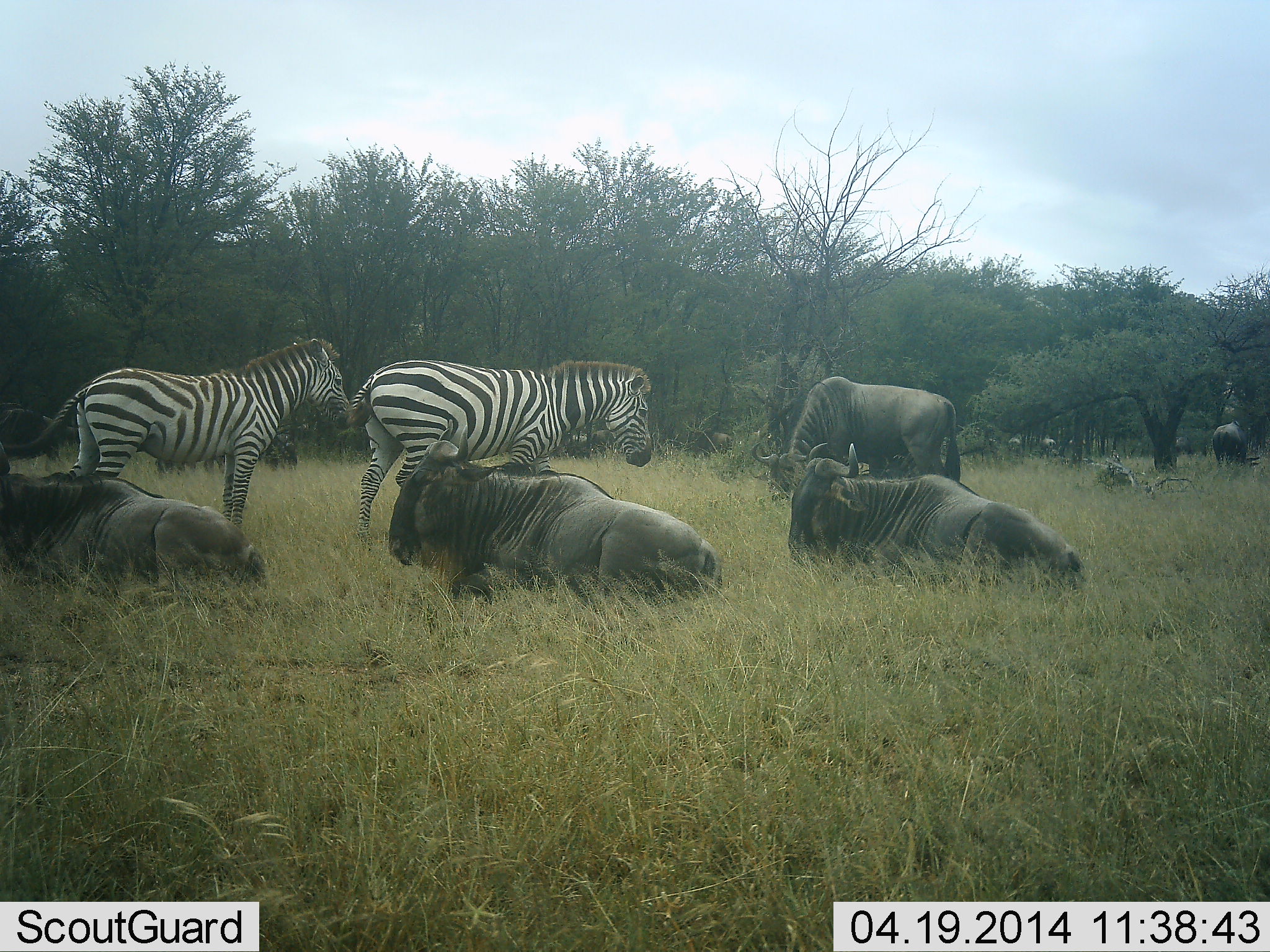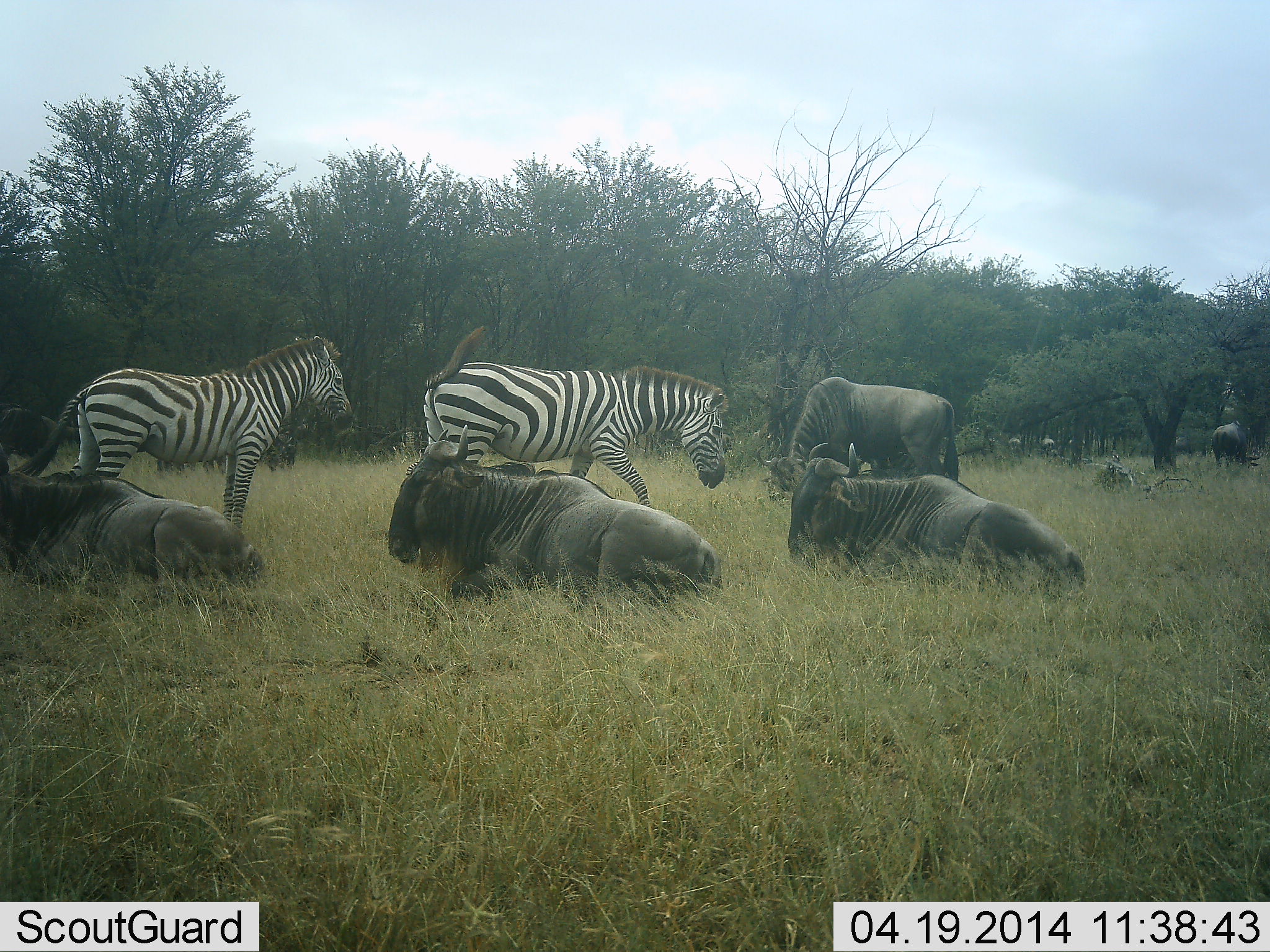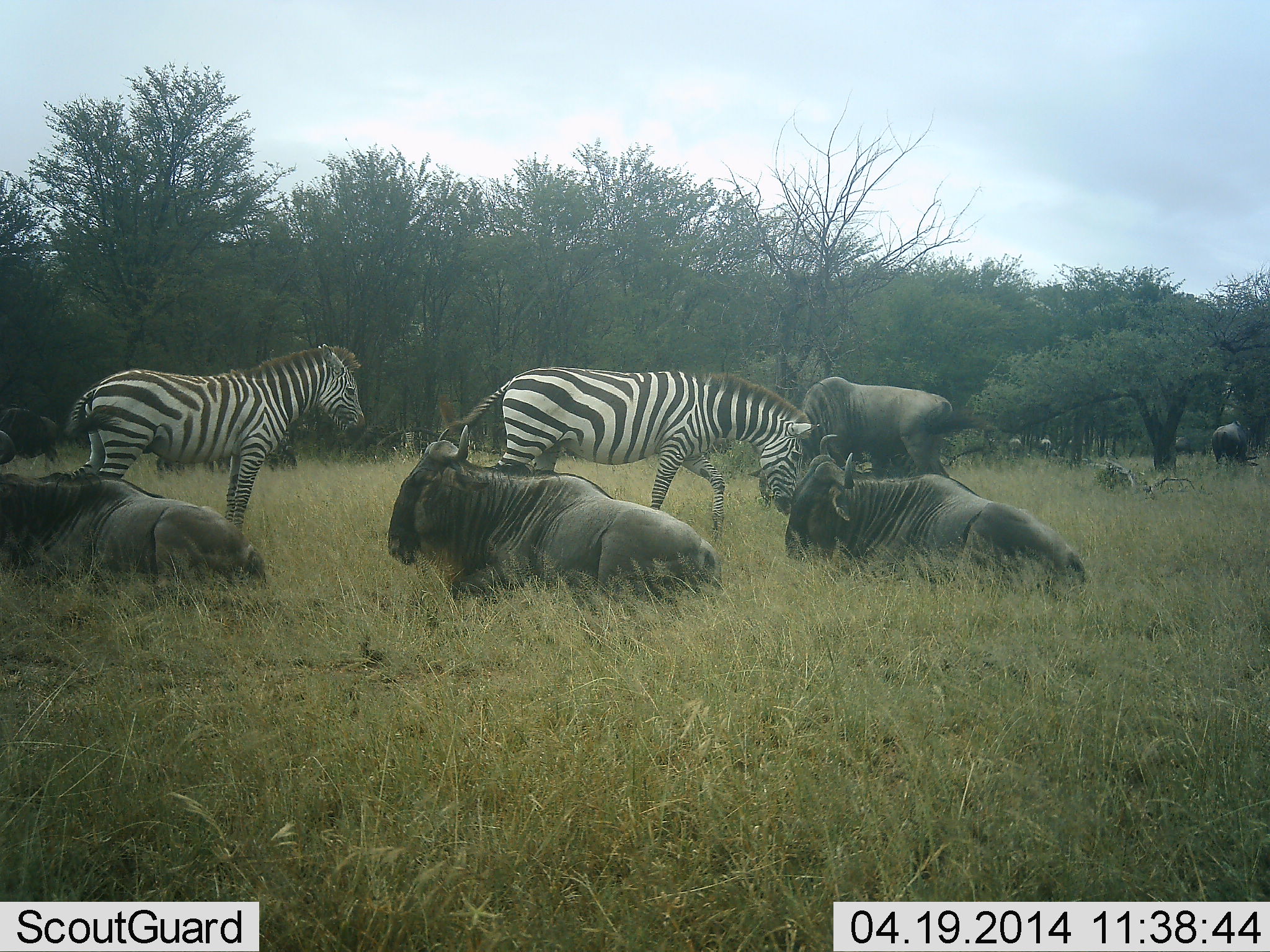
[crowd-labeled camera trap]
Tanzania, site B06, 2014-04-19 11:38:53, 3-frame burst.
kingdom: Animalia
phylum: Chordata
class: Mammalia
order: Artiodactyla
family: Bovidae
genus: Connochaetes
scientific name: Connochaetes taurinus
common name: blue wildebeest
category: wildebeest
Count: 5.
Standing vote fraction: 60%.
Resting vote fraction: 100%.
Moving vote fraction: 0%.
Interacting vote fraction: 0%.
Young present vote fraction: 0%.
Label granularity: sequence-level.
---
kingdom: Animalia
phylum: Chordata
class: Mammalia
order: Perissodactyla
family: Equidae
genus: Equus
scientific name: Equus quagga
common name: plains zebra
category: zebra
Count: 2.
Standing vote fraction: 70%.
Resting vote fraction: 0%.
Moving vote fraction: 100%.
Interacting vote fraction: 0%.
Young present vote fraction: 0%.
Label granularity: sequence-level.